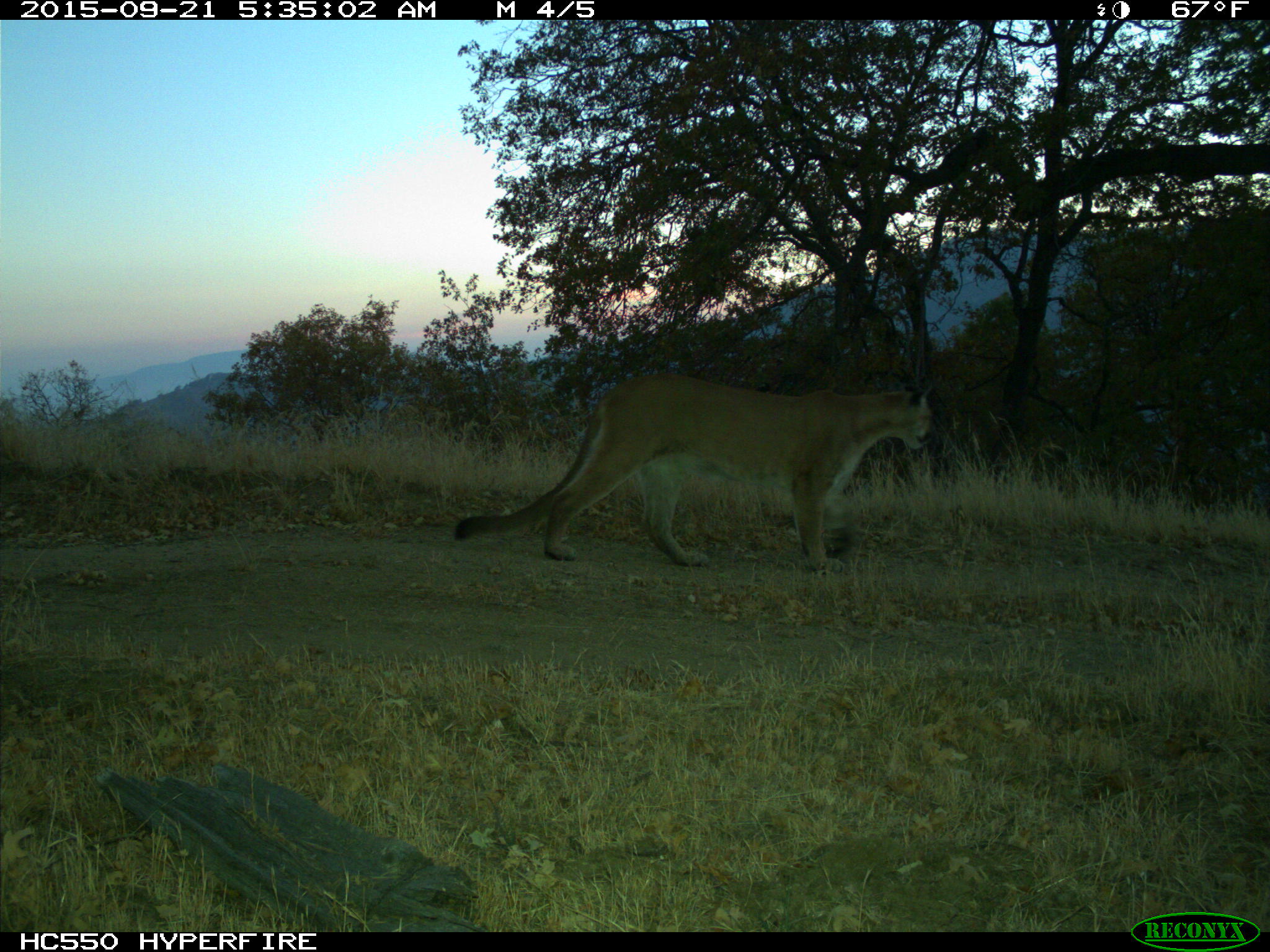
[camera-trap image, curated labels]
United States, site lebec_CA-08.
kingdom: Animalia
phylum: Chordata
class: Mammalia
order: Carnivora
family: Felidae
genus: Puma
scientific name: Puma concolor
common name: mountain lion